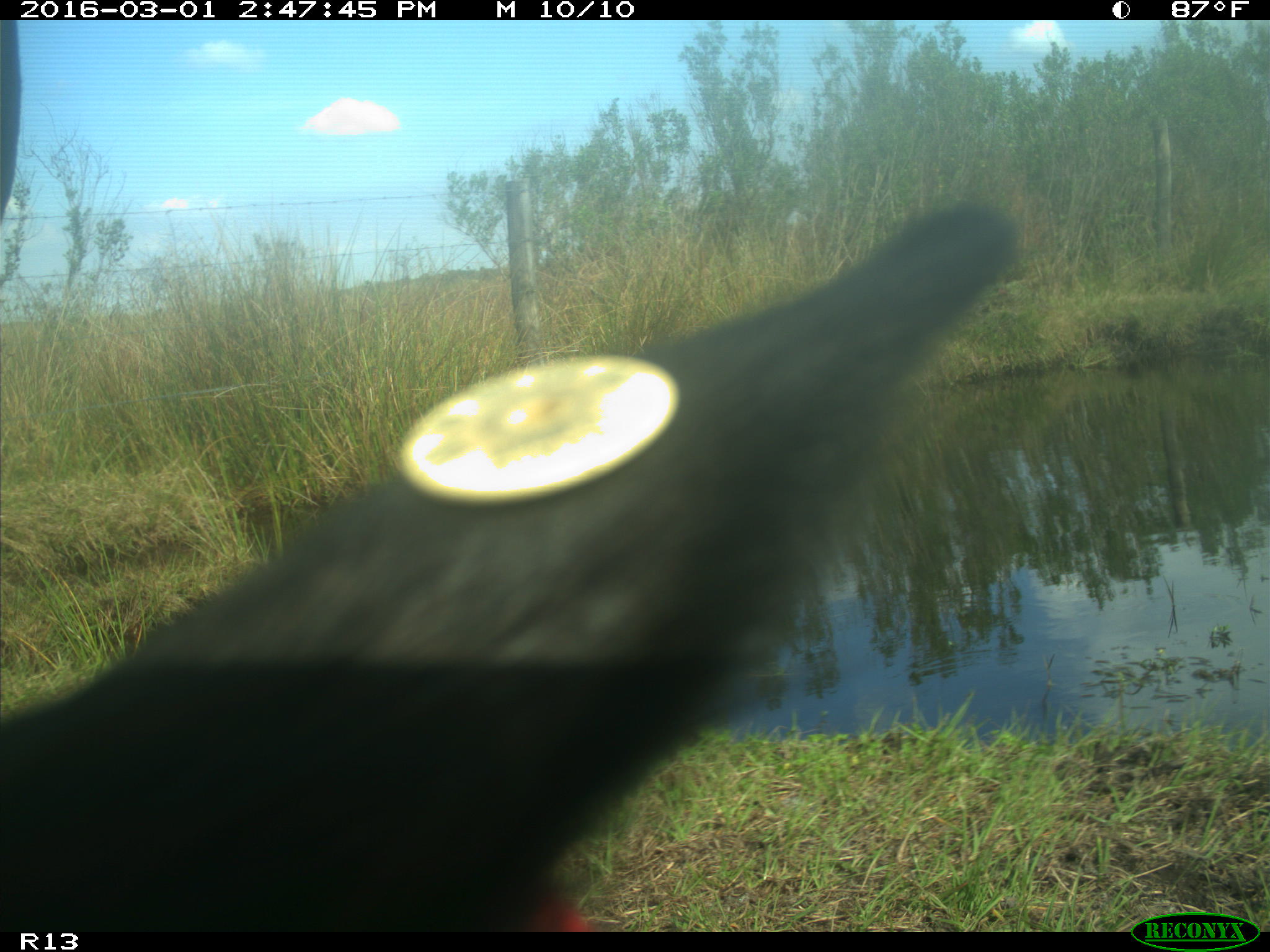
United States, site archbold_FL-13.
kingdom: Animalia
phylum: Chordata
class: Mammalia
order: Artiodactyla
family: Bovidae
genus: Bos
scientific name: Bos taurus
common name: domestic cow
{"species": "Bos taurus (domestic cow)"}